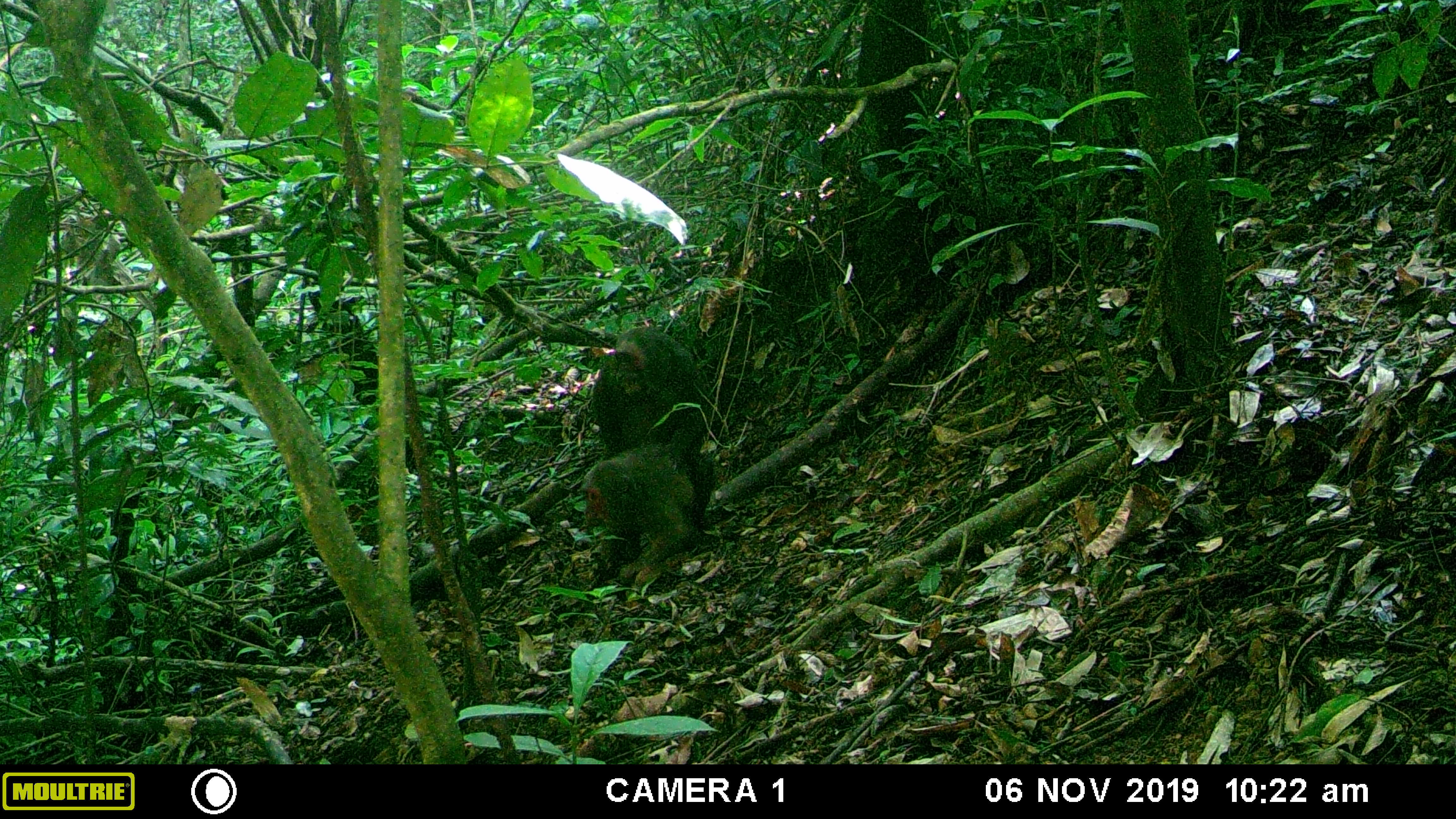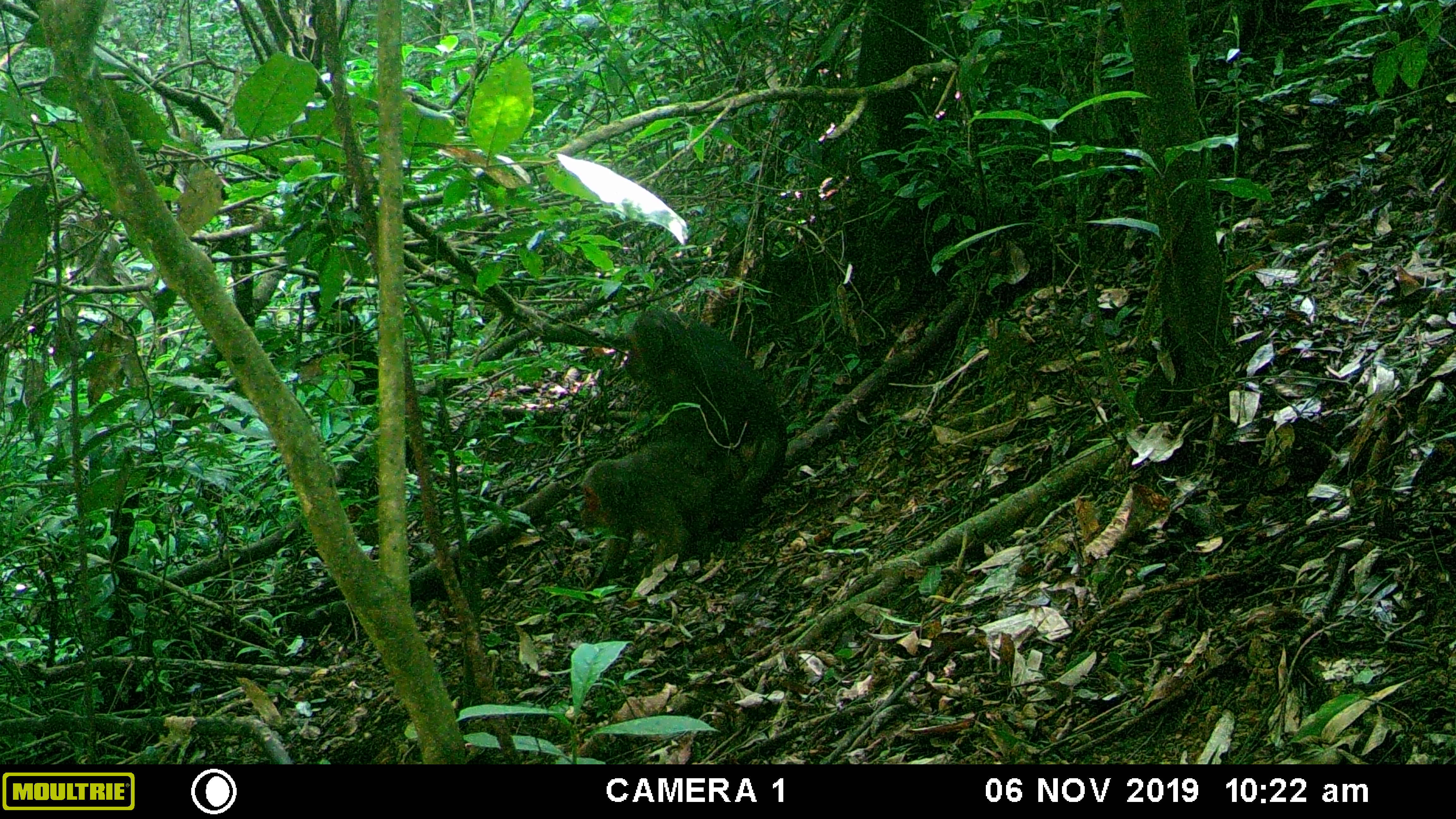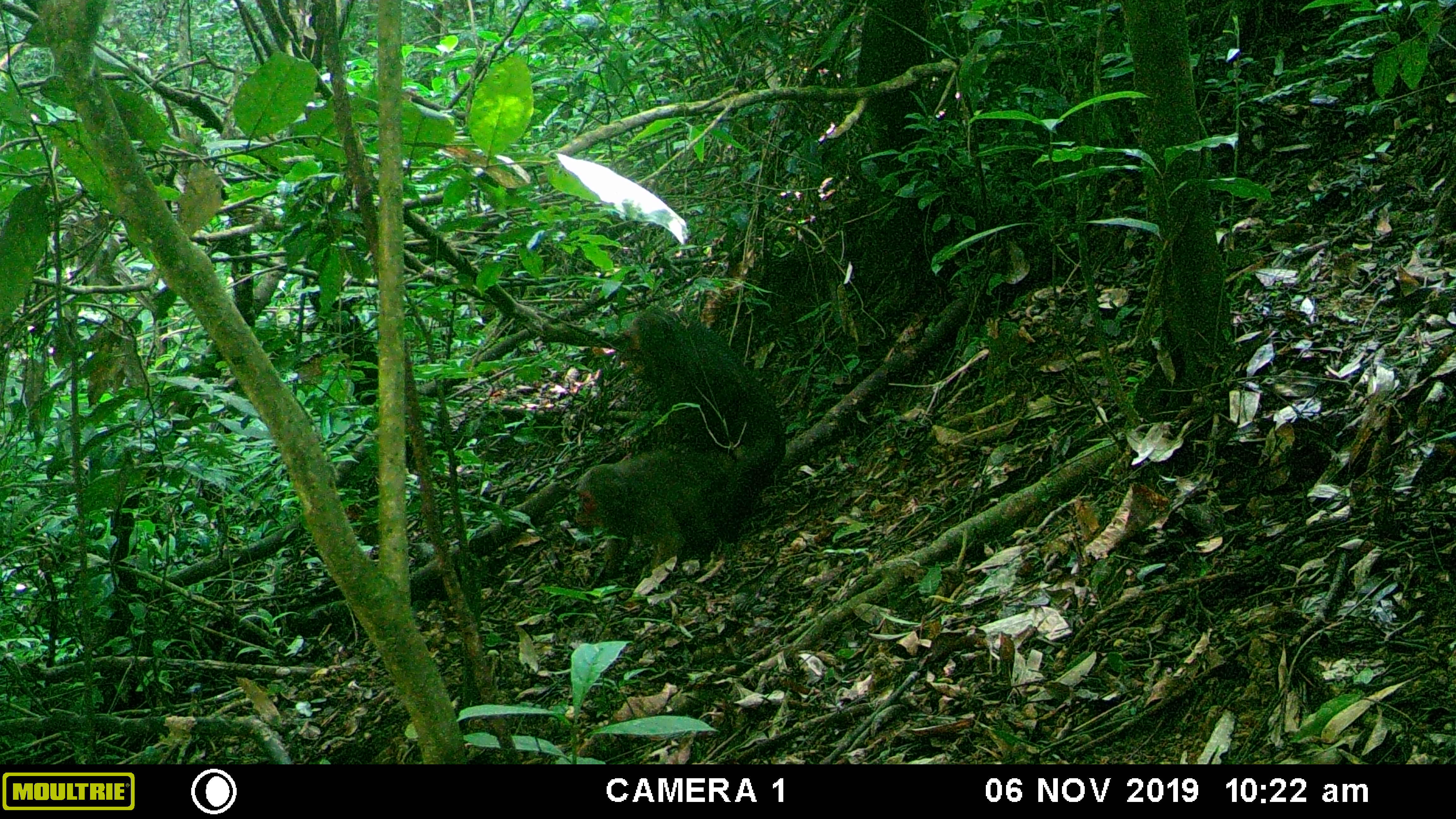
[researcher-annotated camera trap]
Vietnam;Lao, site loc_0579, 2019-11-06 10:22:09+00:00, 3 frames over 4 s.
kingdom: Animalia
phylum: Chordata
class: Mammalia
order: Primates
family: Cercopithecidae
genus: Macaca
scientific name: Macaca arctoides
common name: stump-tailed macaque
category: stump tailed macaque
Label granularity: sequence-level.